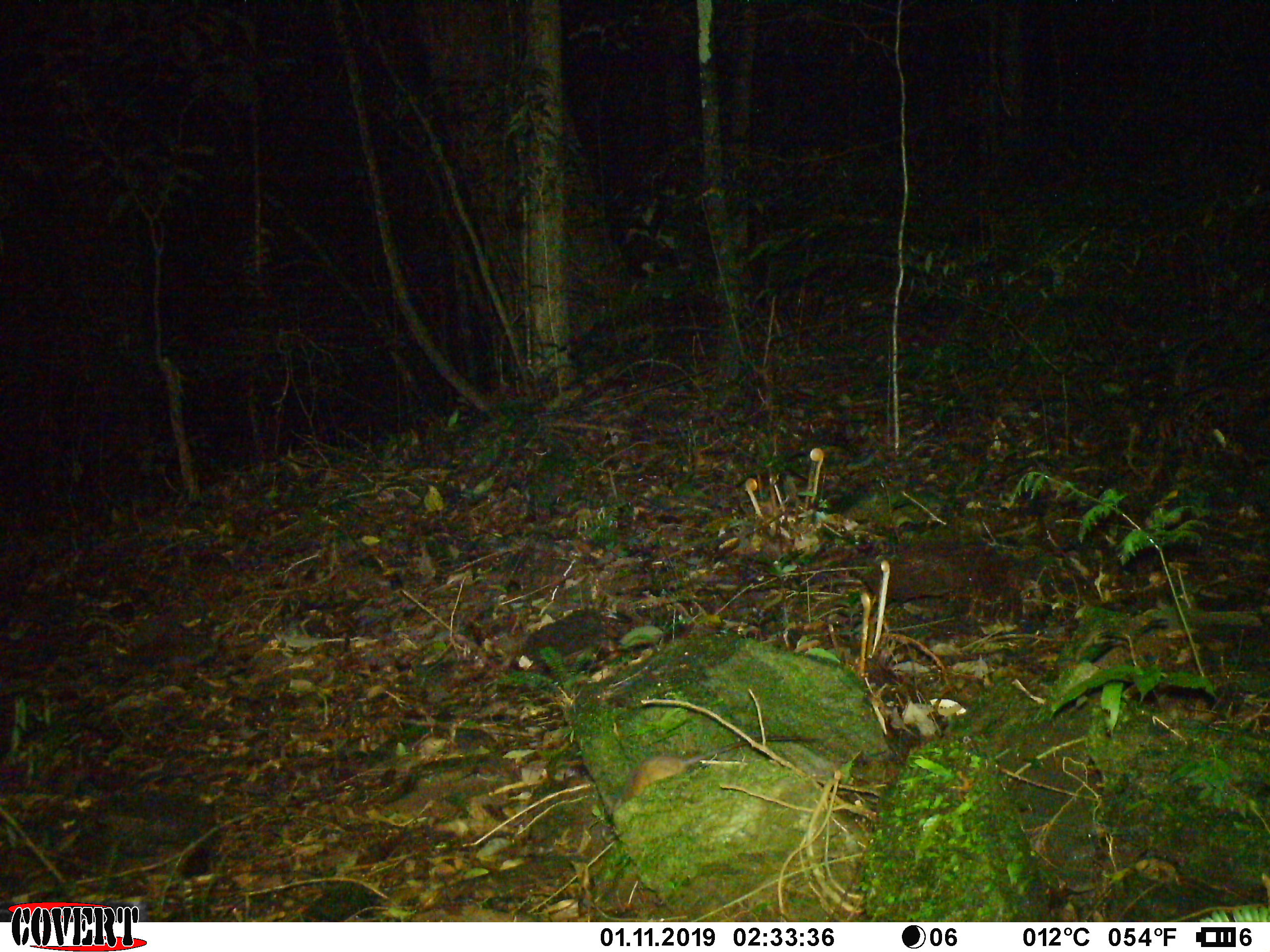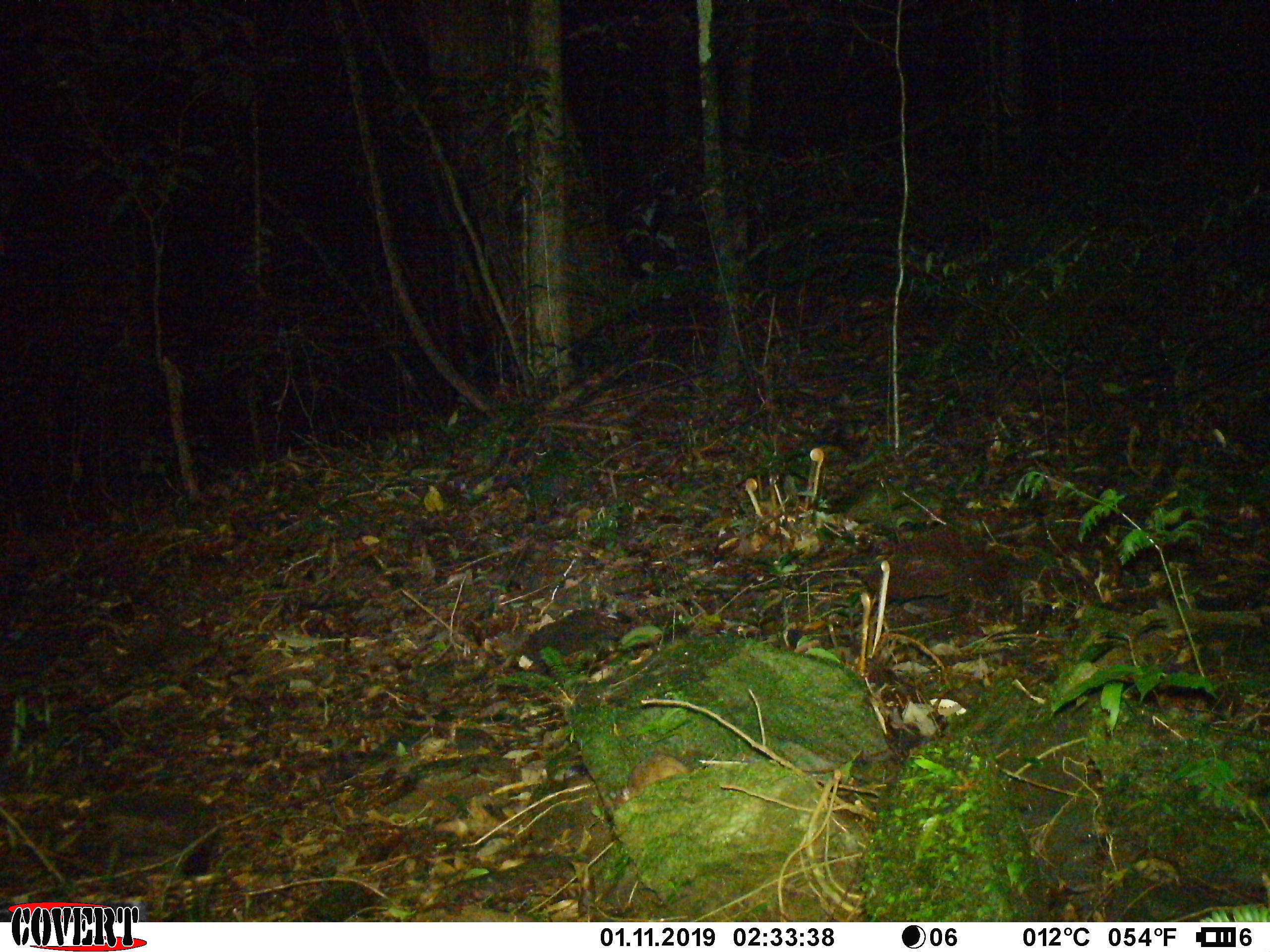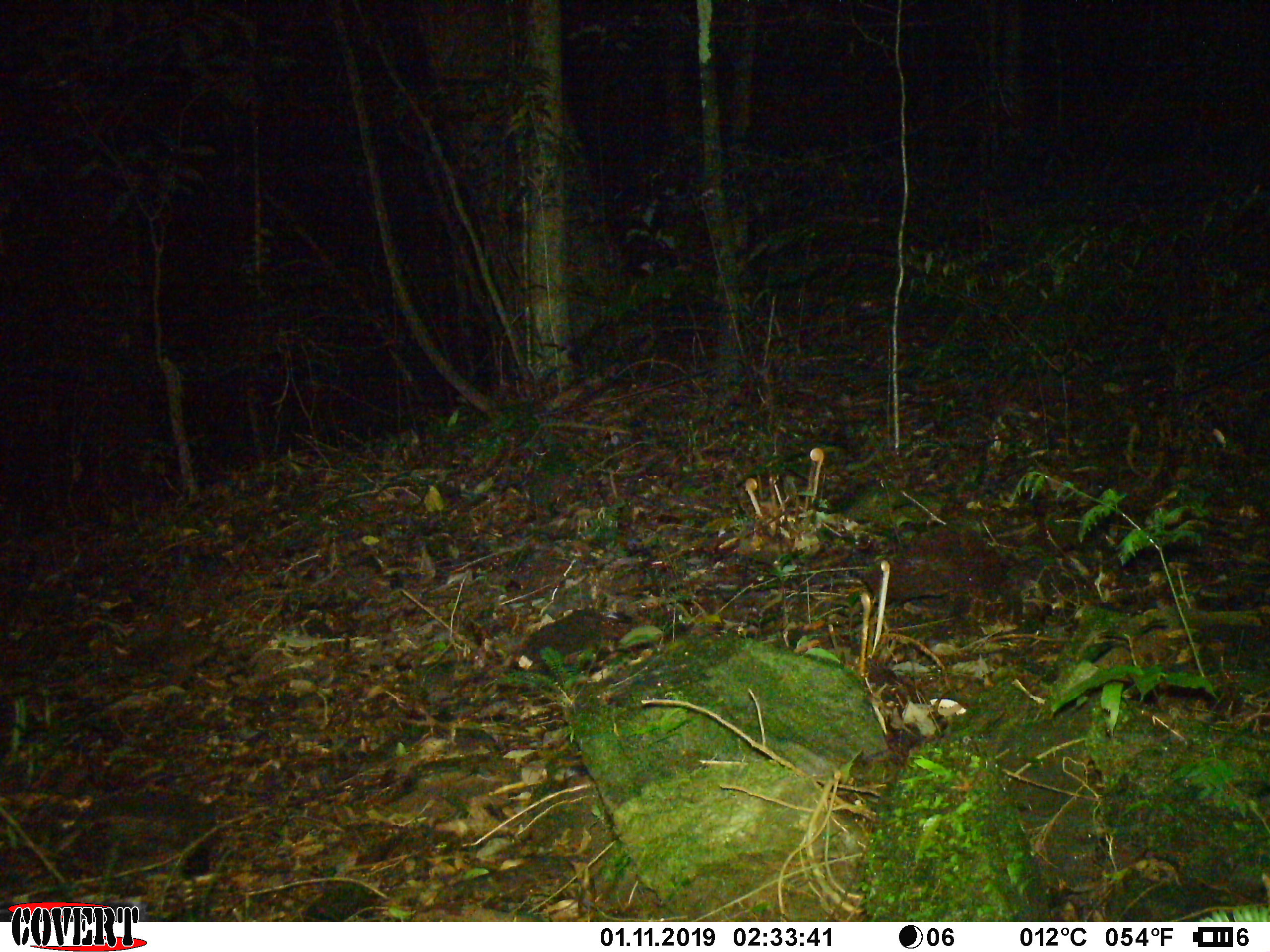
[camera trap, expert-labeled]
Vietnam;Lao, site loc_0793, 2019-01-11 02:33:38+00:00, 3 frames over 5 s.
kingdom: Animalia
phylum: Chordata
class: Mammalia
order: Rodentia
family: Muridae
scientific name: Muridae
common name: old-world mice and rats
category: unidentified murid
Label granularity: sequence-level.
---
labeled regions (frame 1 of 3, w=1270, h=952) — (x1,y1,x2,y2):
unidentified murid: (601,735,819,816)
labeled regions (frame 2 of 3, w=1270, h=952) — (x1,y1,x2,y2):
unidentified murid: (610,752,690,812)